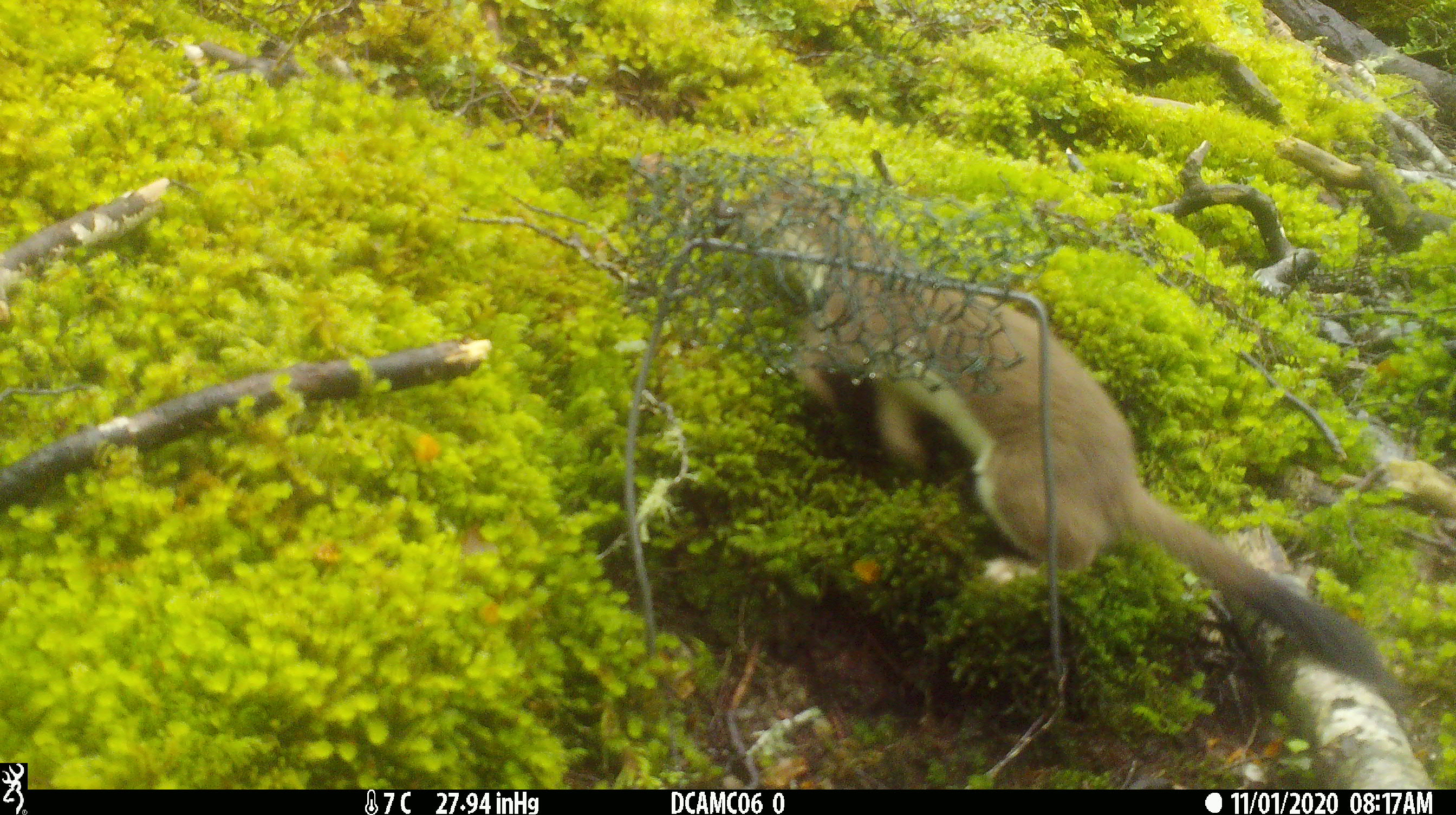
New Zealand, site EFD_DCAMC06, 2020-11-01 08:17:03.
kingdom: Animalia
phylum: Chordata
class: Mammalia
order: Carnivora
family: Mustelidae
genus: Mustela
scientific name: Mustela erminea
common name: stoat